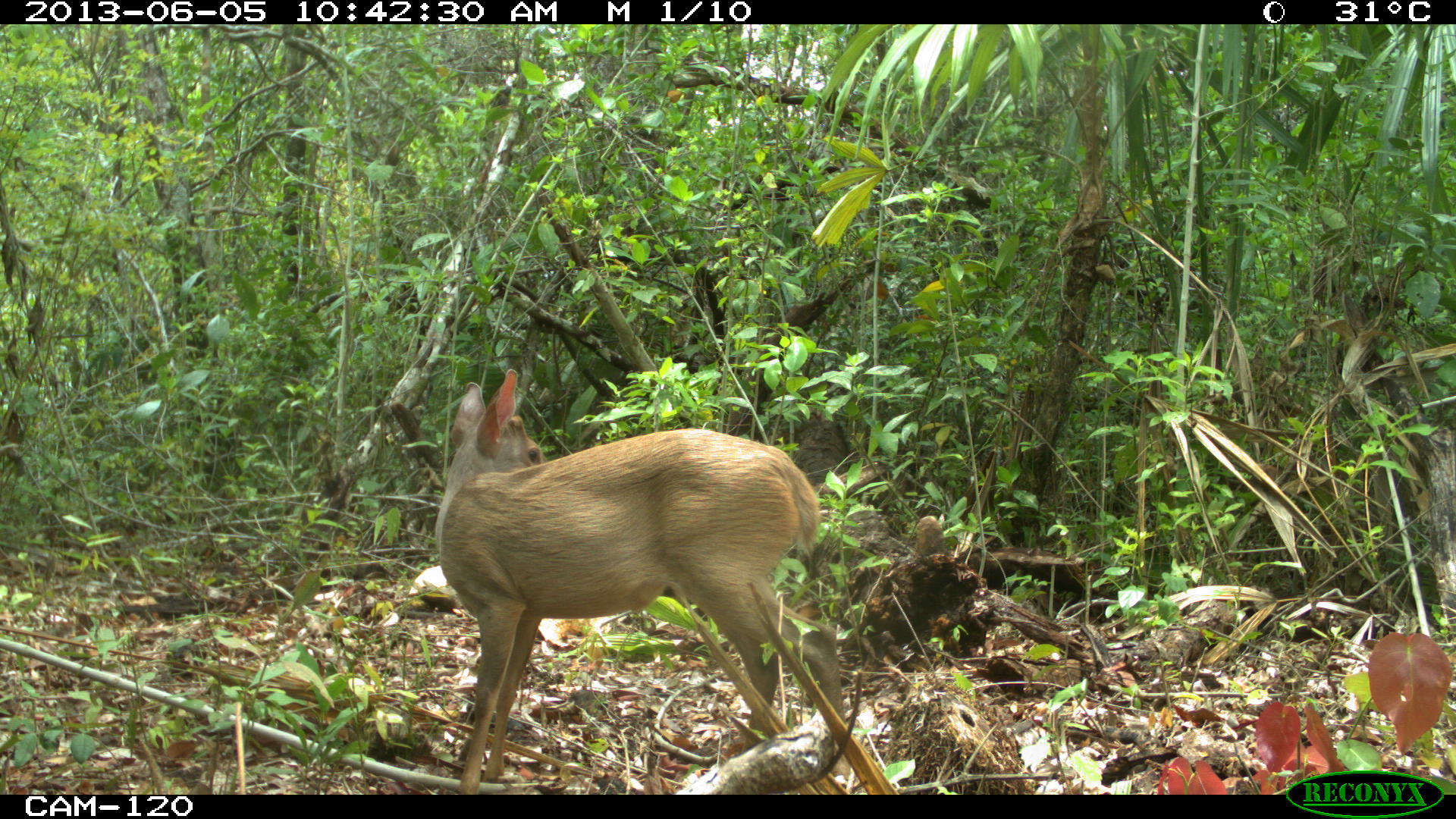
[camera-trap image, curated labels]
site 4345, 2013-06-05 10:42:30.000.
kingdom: Animalia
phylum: Chordata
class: Mammalia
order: Artiodactyla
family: Cervidae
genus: Odocoileus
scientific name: Odocoileus pandora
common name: yucatán brown brocket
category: mazama pandora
Mazama pandora (yucatán brown brocket) (Odocoileus pandora), count 1, sex female.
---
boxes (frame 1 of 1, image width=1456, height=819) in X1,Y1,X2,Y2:
mazama pandora: 433,367,847,794